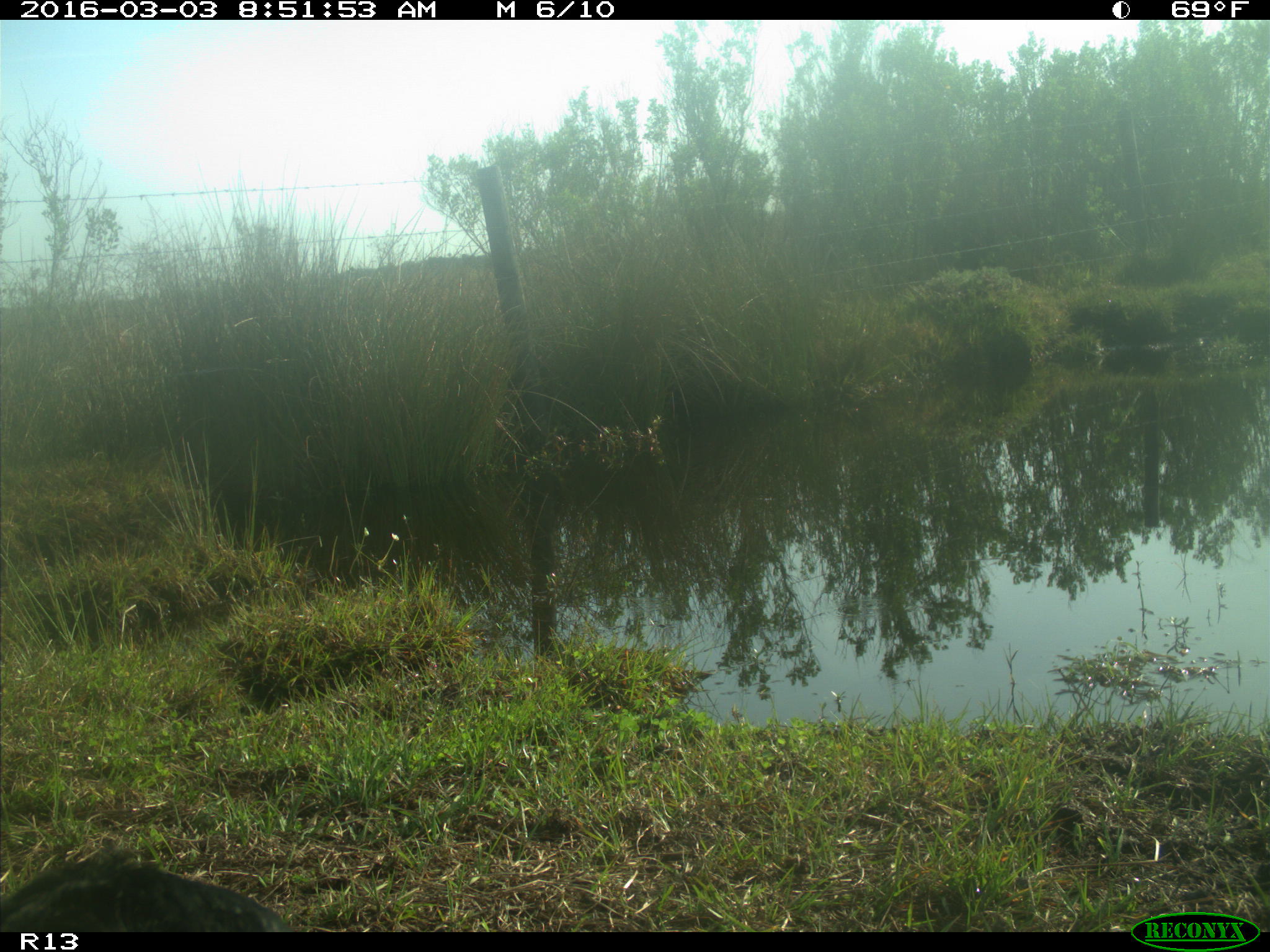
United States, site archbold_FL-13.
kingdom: Animalia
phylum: Chordata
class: Mammalia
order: Artiodactyla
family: Bovidae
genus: Bos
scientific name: Bos taurus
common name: domestic cow